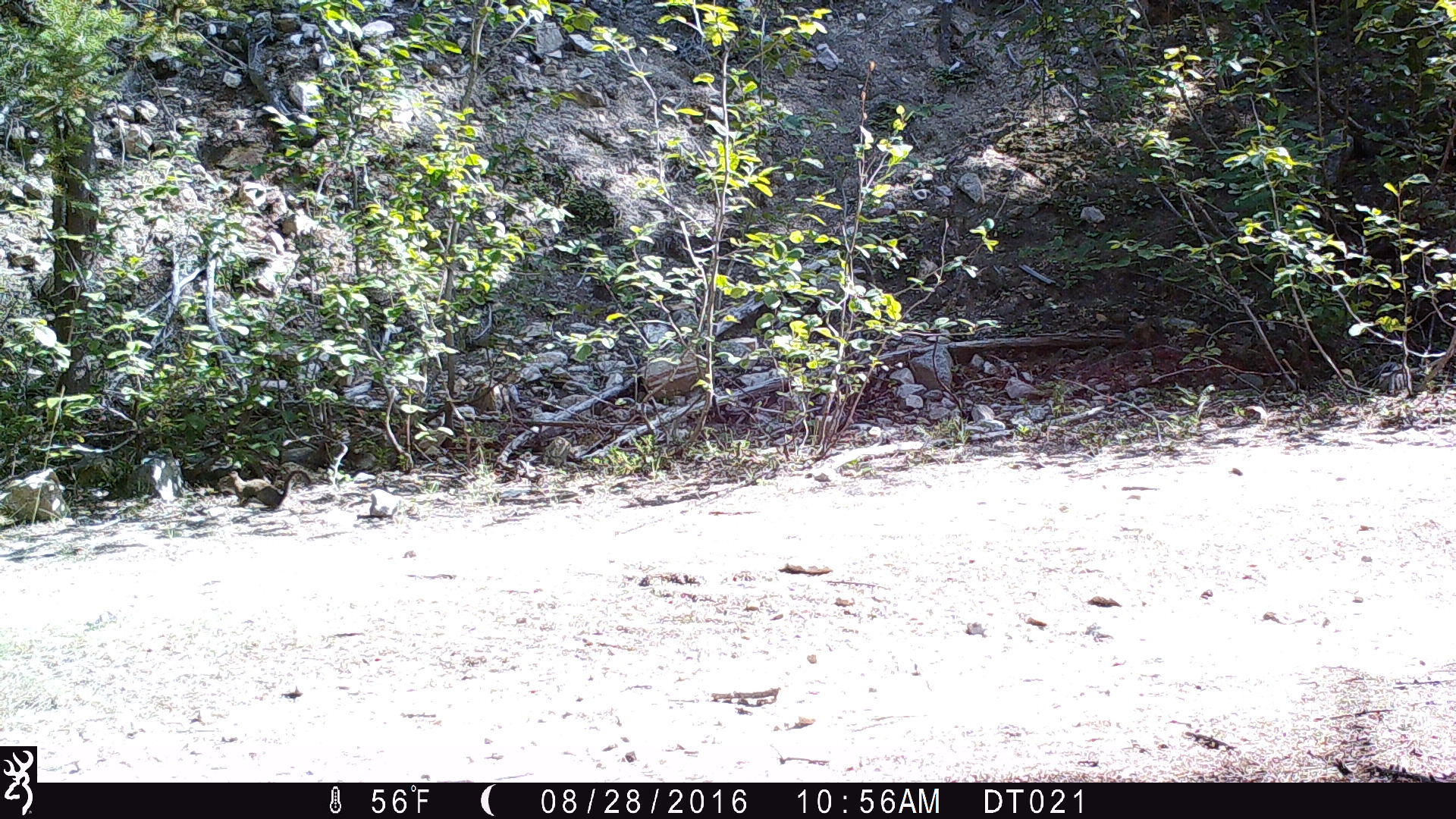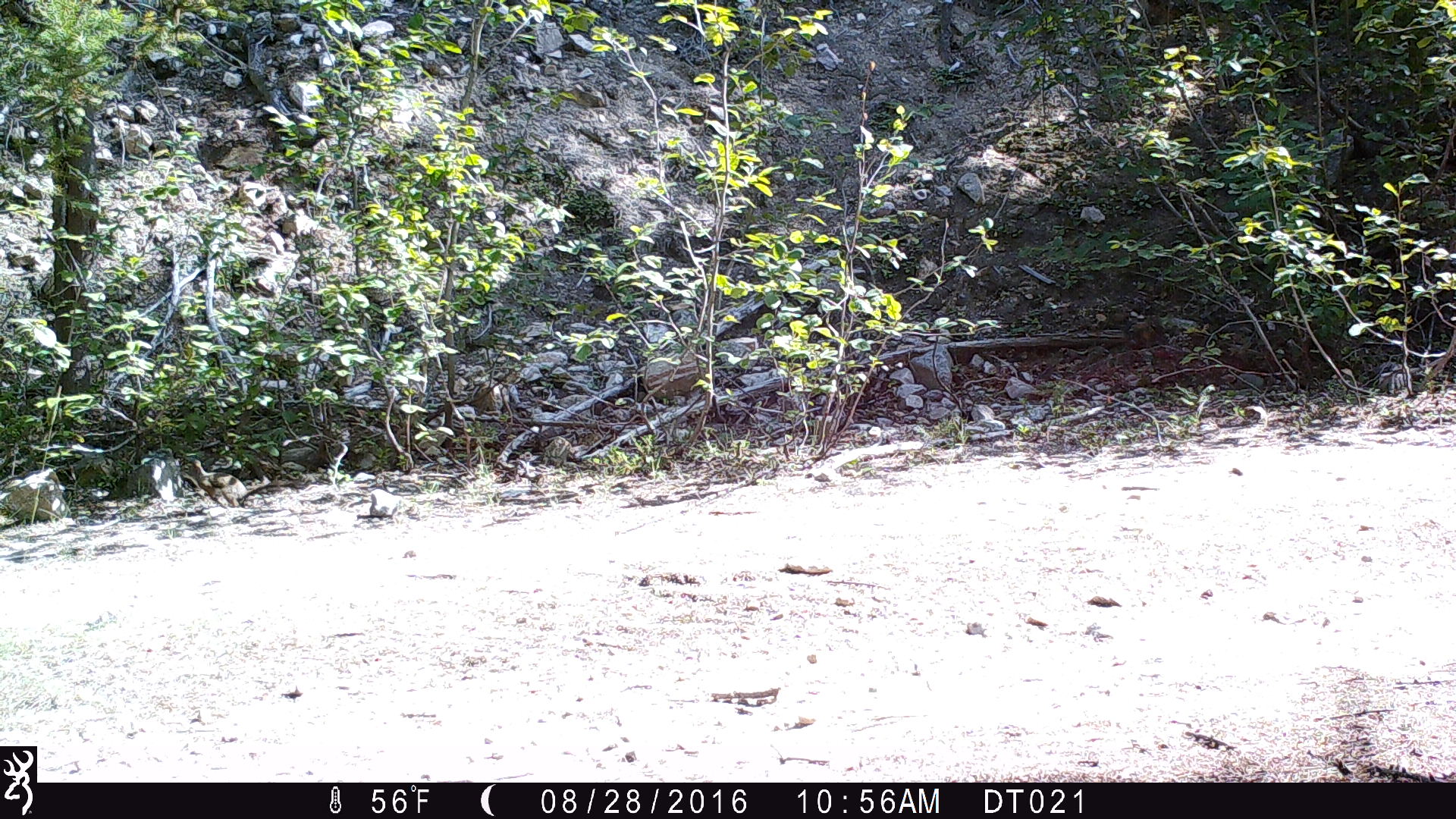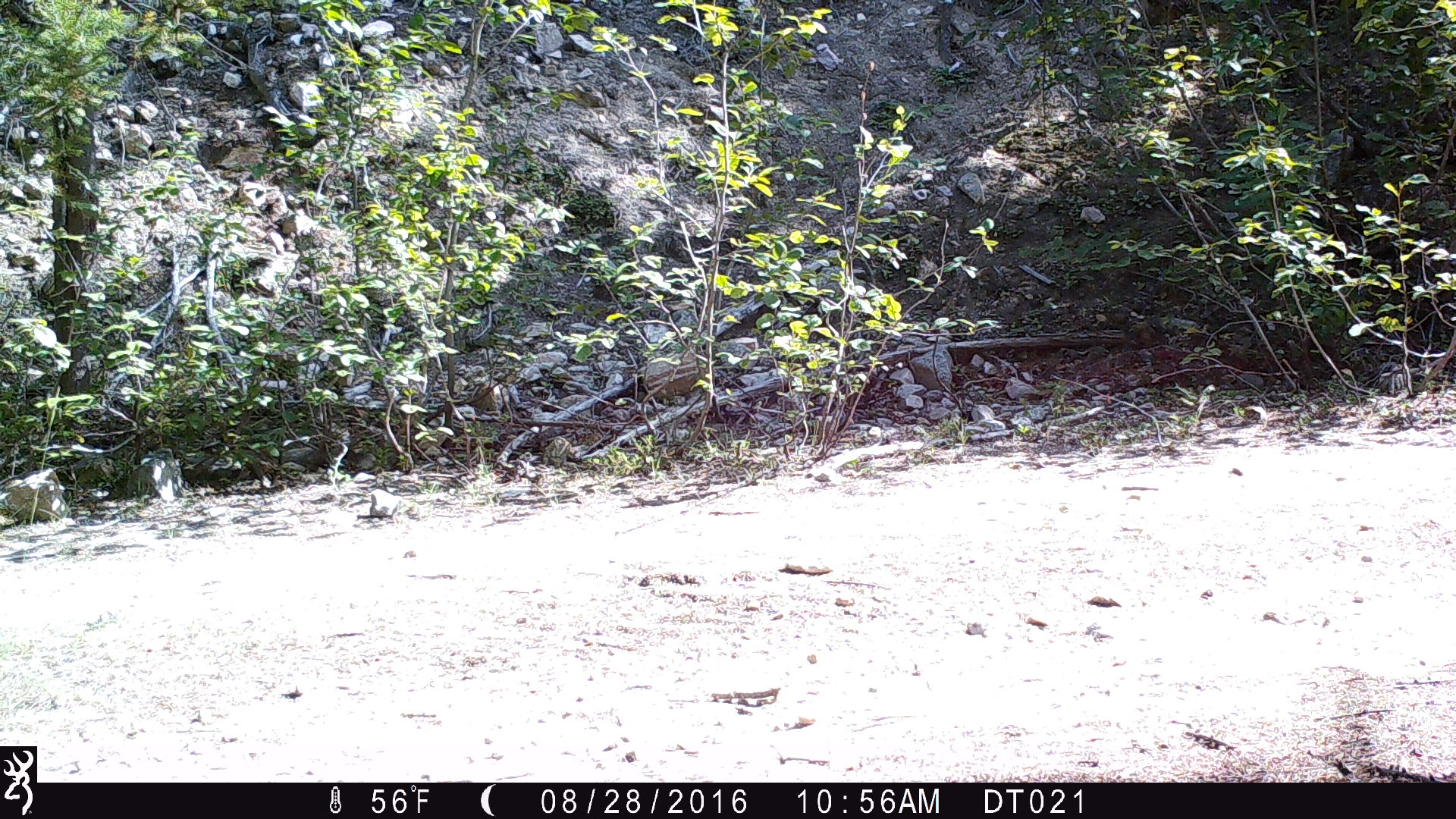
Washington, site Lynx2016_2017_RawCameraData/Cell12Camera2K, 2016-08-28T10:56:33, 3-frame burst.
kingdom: Animalia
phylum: Chordata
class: Mammalia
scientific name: Mammalia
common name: small mammal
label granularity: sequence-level